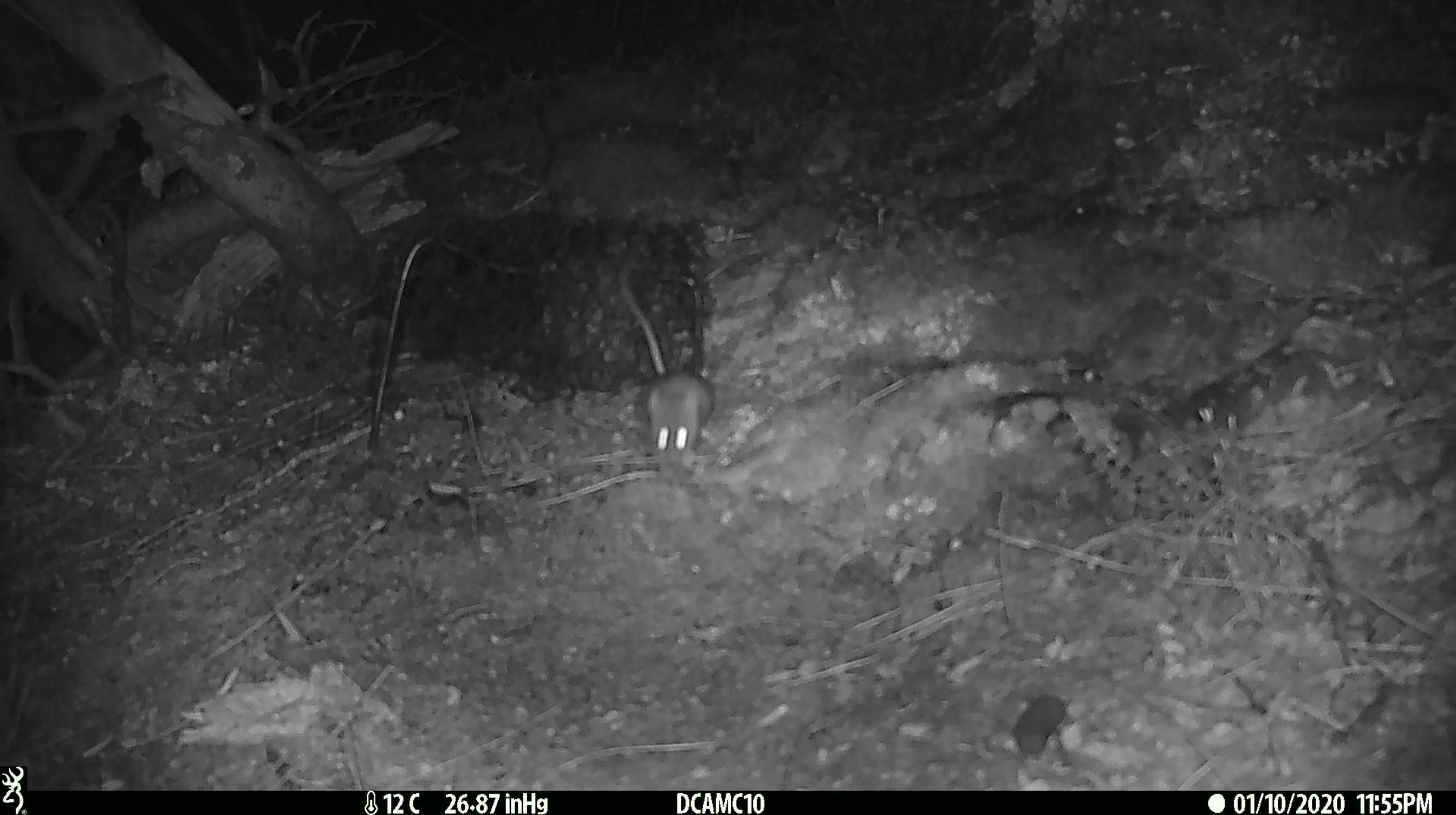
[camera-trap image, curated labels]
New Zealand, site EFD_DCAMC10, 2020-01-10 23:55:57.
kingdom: Animalia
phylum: Chordata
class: Mammalia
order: Rodentia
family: Muridae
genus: Mus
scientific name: Mus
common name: mouse